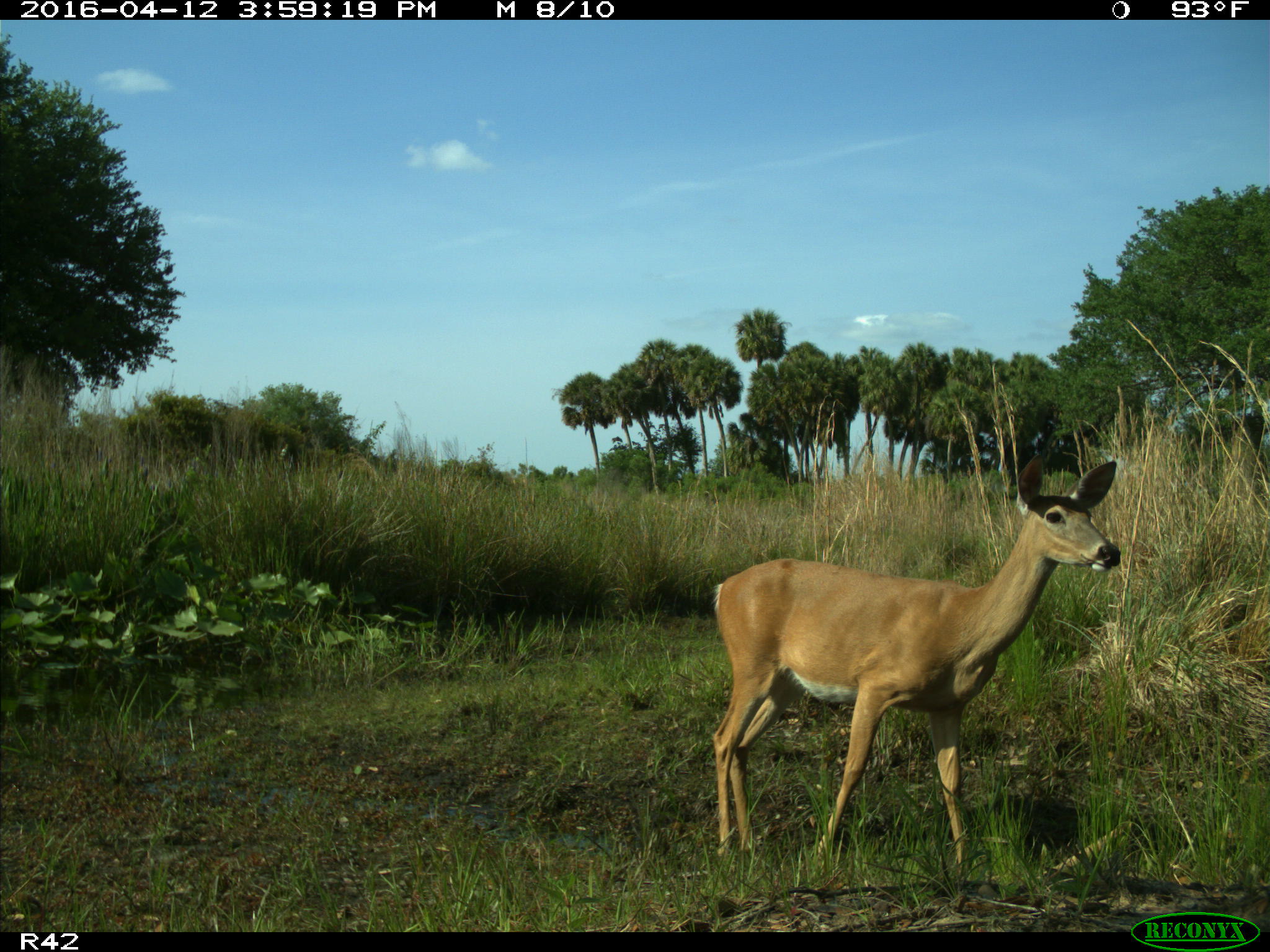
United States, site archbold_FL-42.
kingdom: Animalia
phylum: Chordata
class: Mammalia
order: Artiodactyla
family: Cervidae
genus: Odocoileus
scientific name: Odocoileus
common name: deer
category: unidentified deer